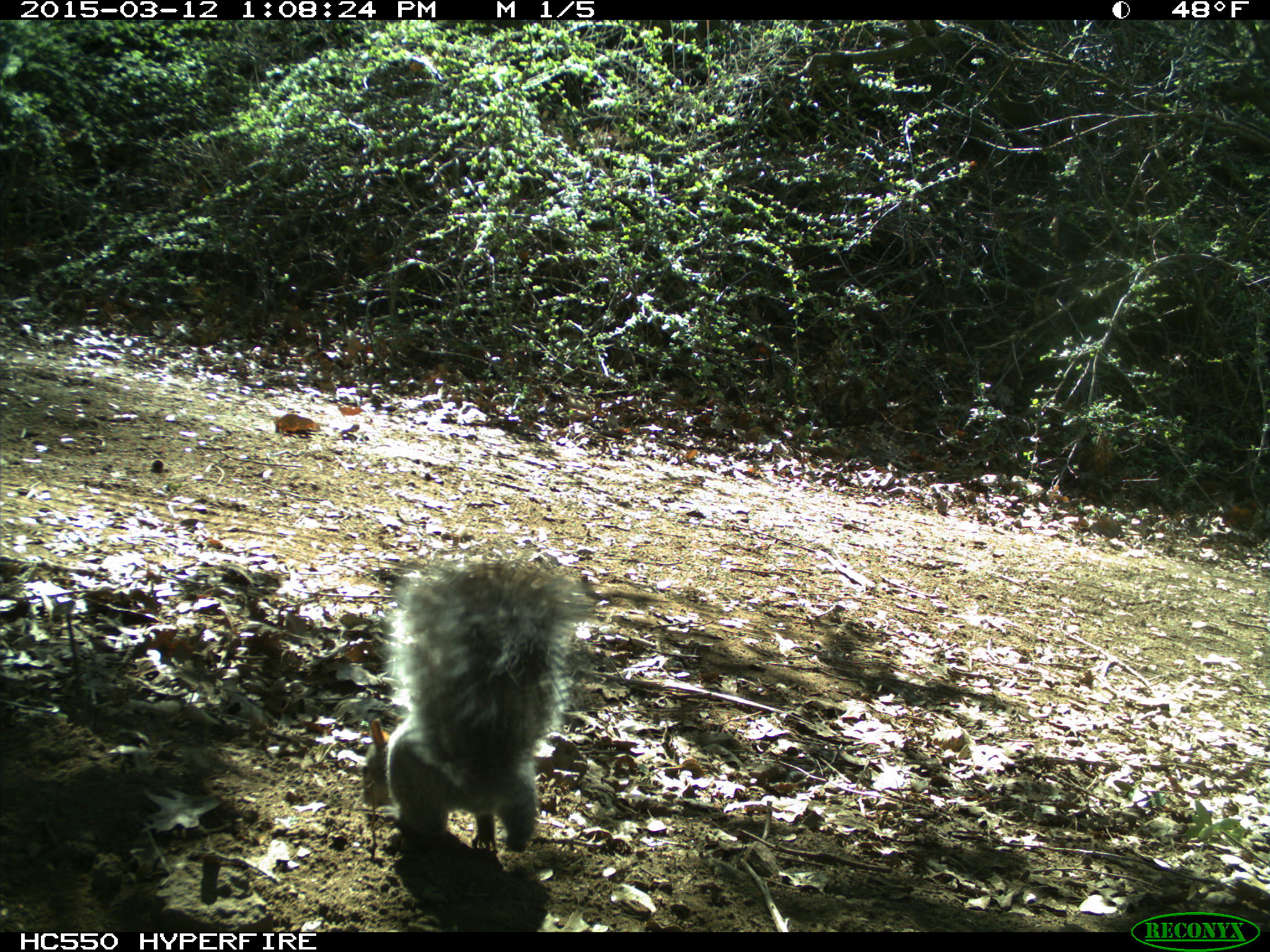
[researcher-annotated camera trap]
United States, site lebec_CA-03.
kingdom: Animalia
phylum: Chordata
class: Mammalia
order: Rodentia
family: Sciuridae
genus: Sciurus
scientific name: Sciurus carolinensis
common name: eastern gray squirrel